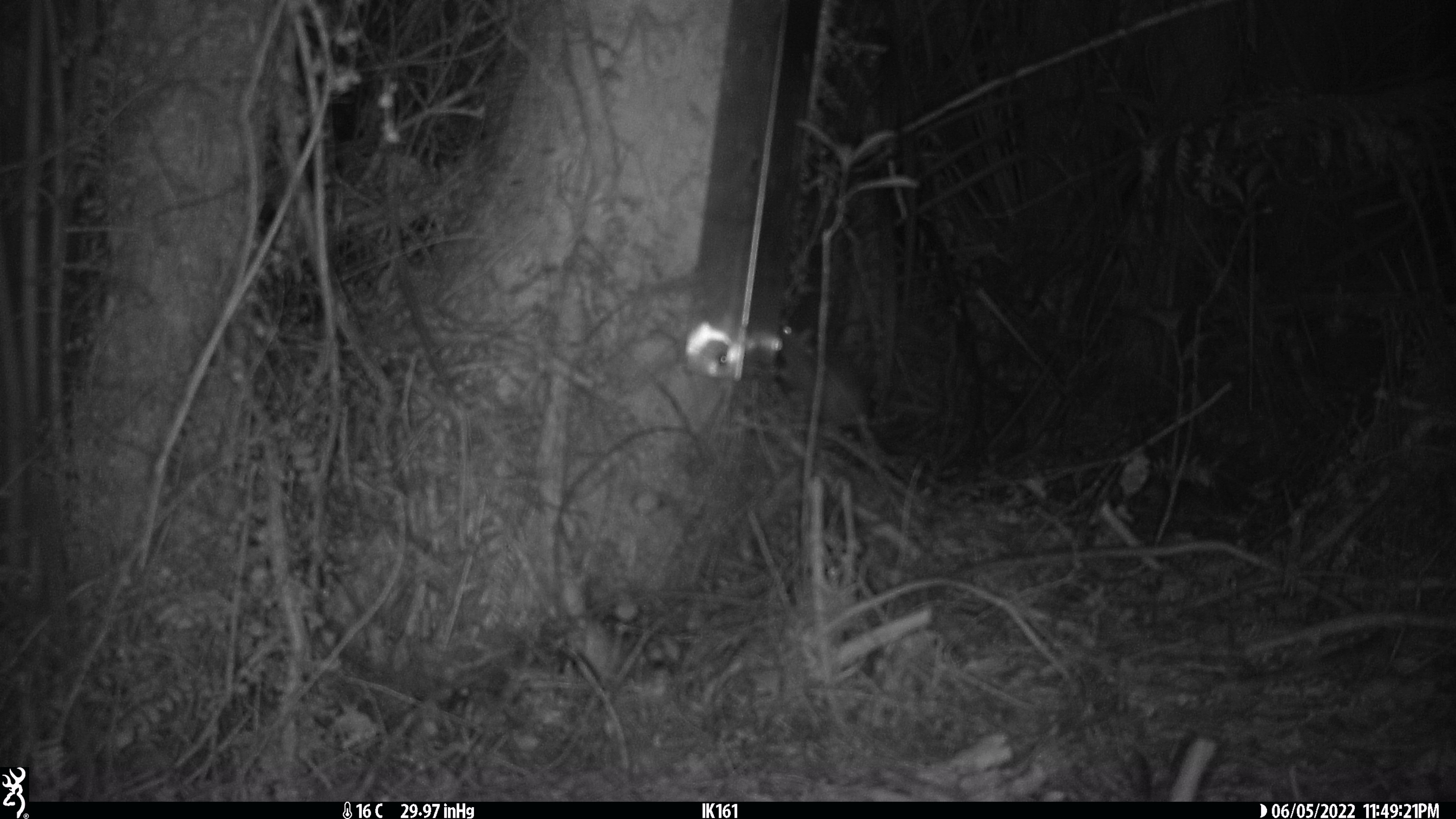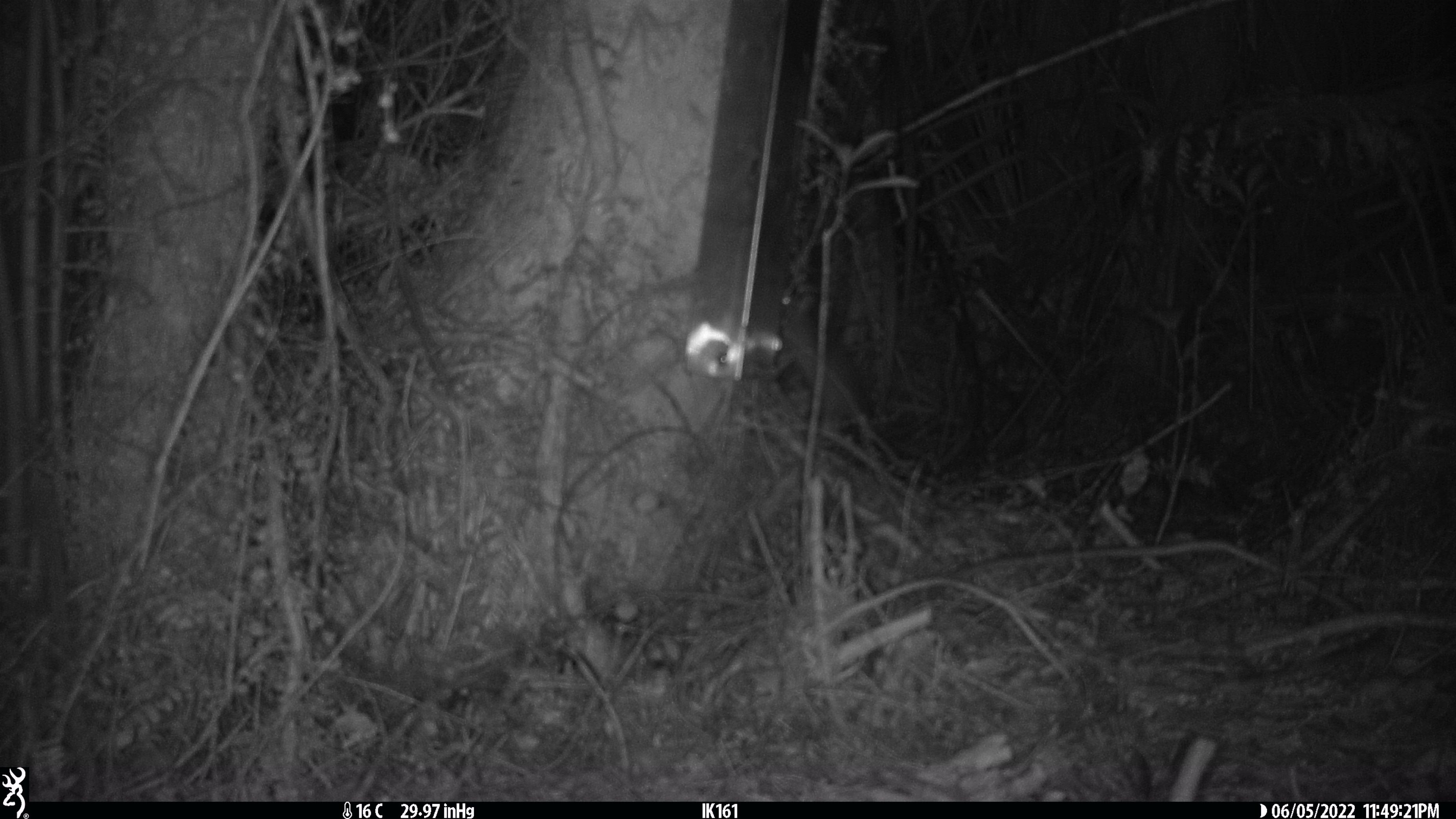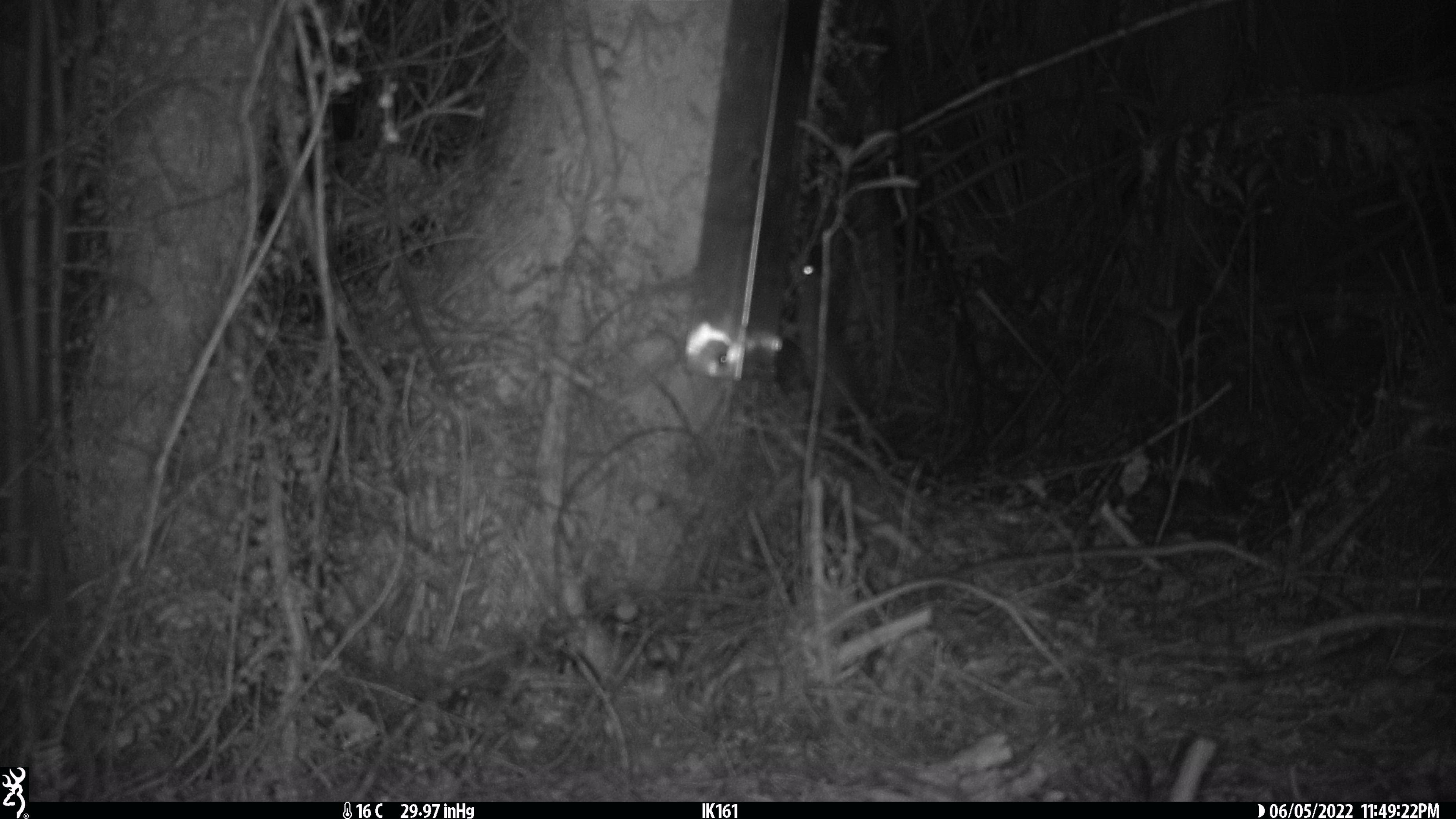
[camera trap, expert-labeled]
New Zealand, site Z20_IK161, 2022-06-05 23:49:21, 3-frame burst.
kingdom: Animalia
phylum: Chordata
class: Mammalia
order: Rodentia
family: Muridae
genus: Rattus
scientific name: Rattus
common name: rat